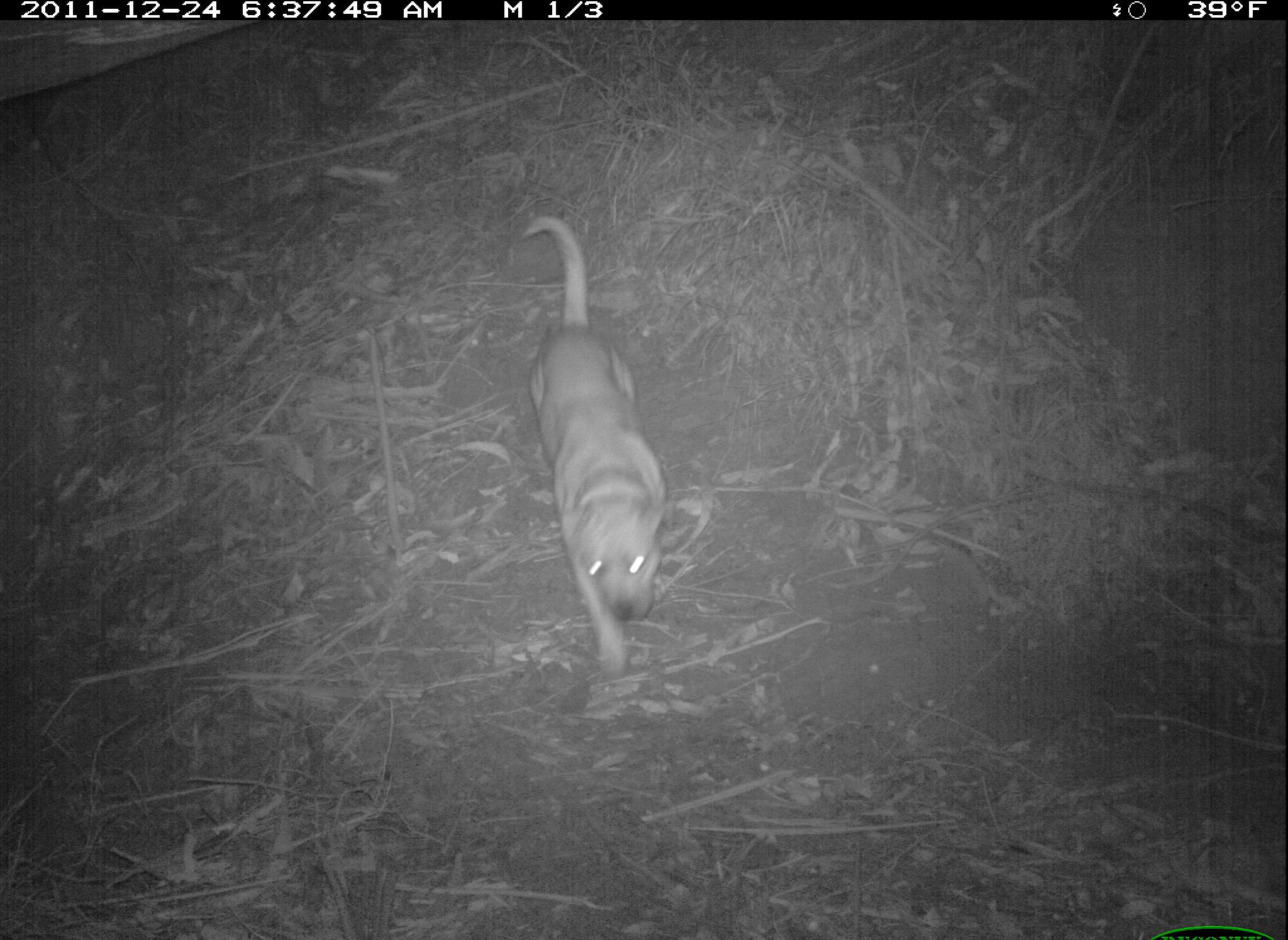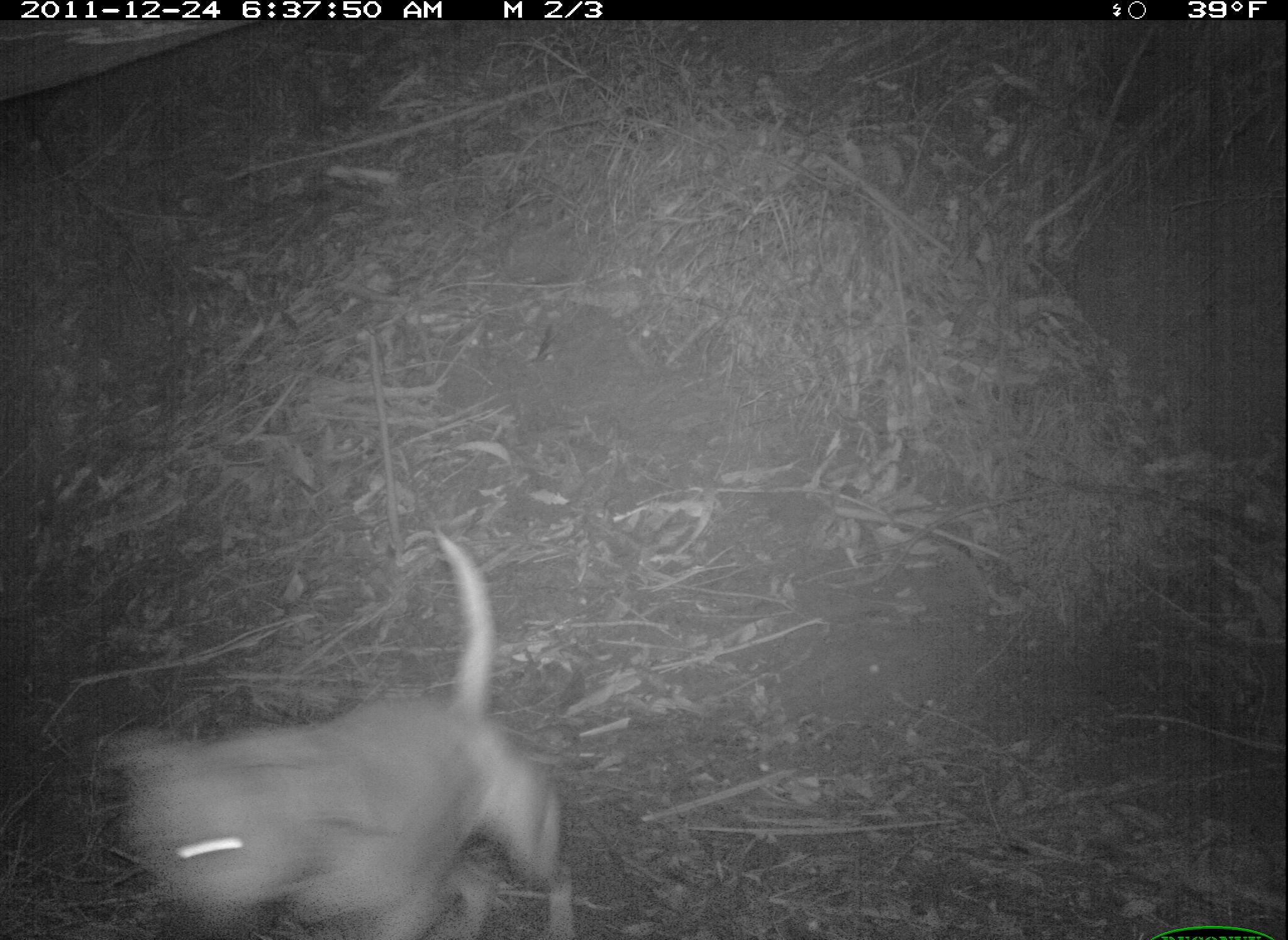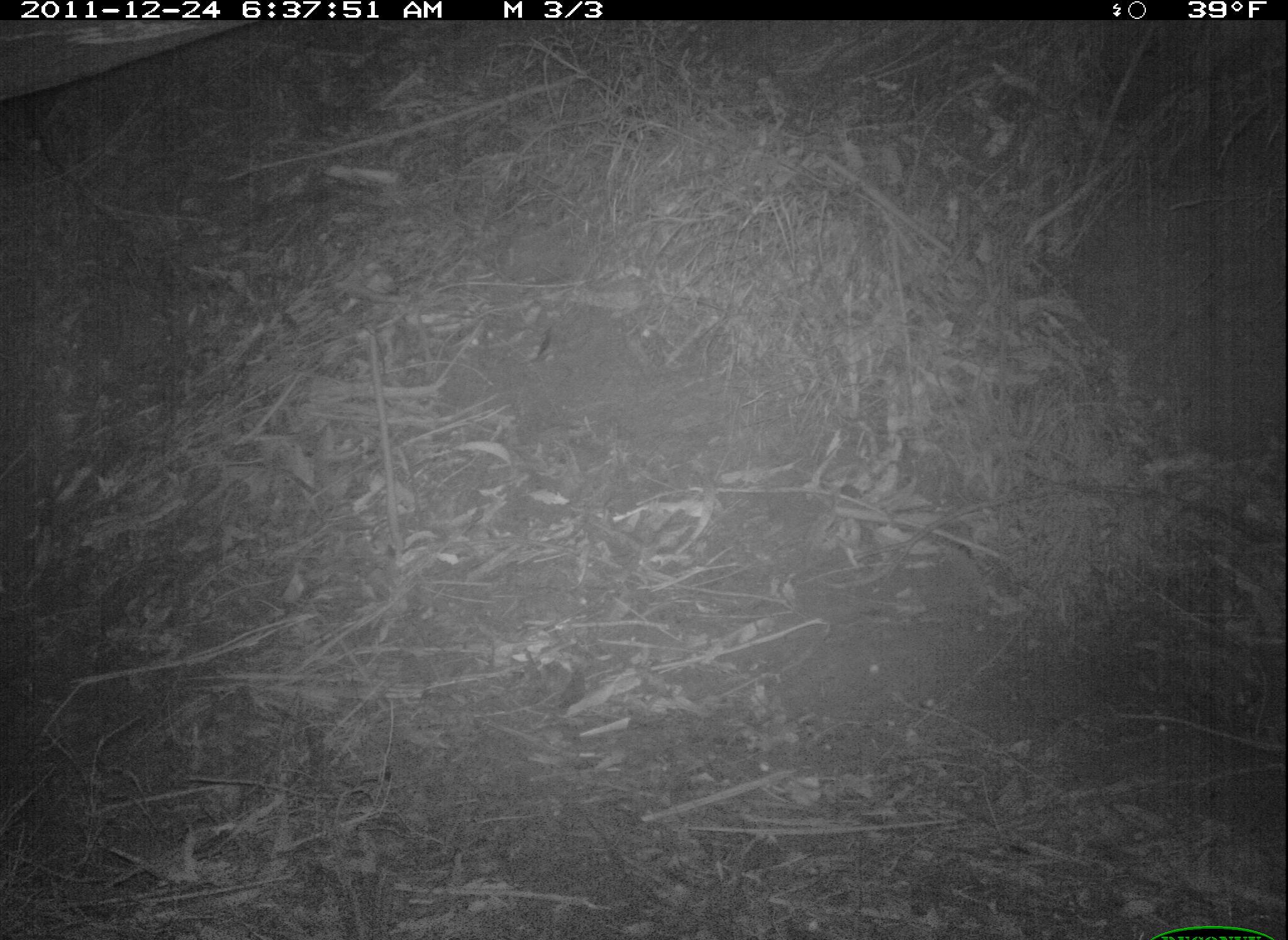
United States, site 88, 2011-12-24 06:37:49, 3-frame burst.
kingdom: Animalia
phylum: Chordata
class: Mammalia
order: Carnivora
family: Canidae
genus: Canis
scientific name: Canis familiaris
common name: domestic dog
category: dog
Dog (domestic dog) (Canis familiaris).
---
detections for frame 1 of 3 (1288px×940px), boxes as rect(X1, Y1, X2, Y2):
dog: rect(512, 209, 694, 686)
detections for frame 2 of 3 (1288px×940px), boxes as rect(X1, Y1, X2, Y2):
dog: rect(118, 514, 597, 936)